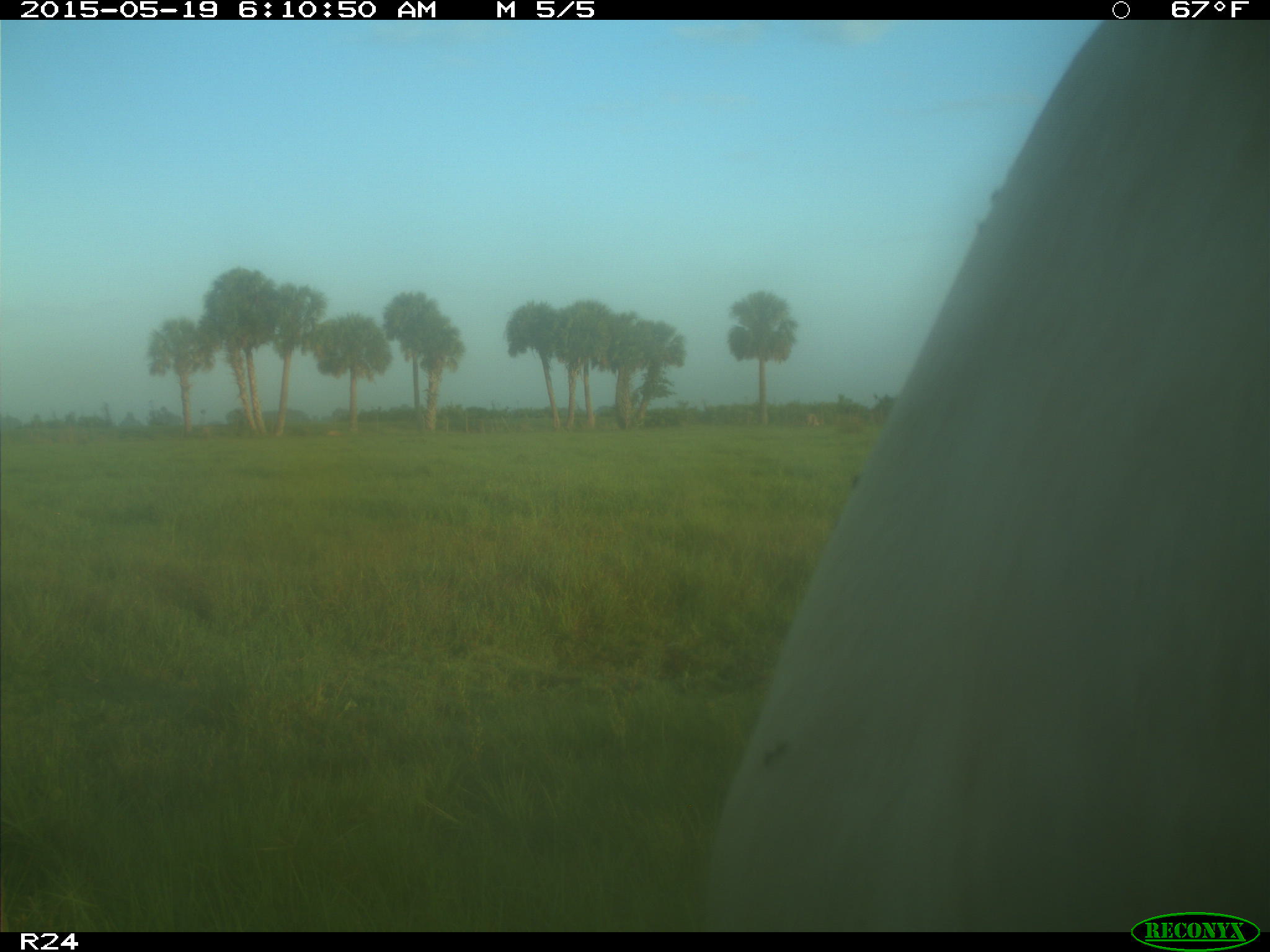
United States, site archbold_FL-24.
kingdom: Animalia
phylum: Chordata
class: Mammalia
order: Artiodactyla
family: Bovidae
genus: Bos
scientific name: Bos taurus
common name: domestic cow